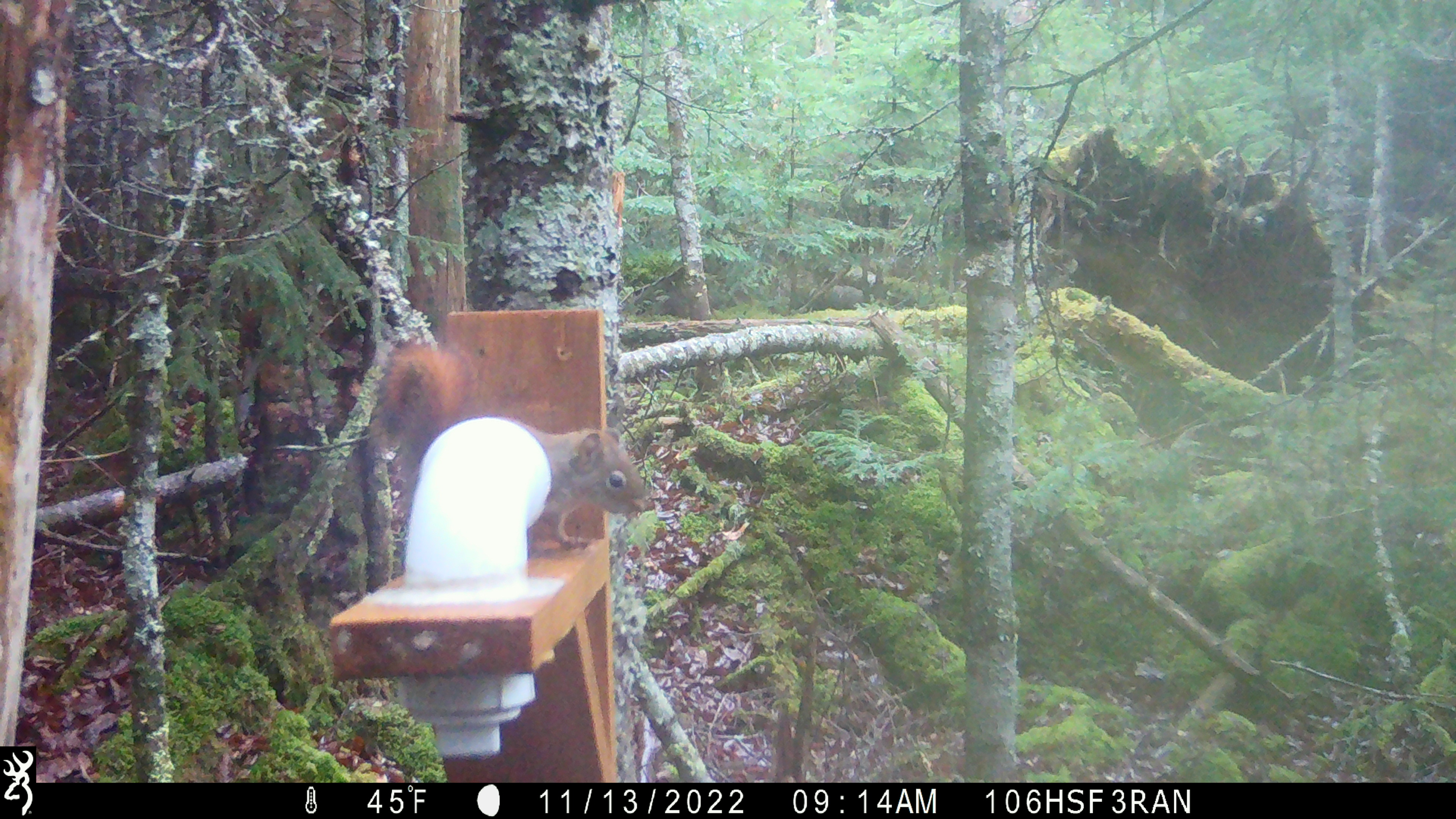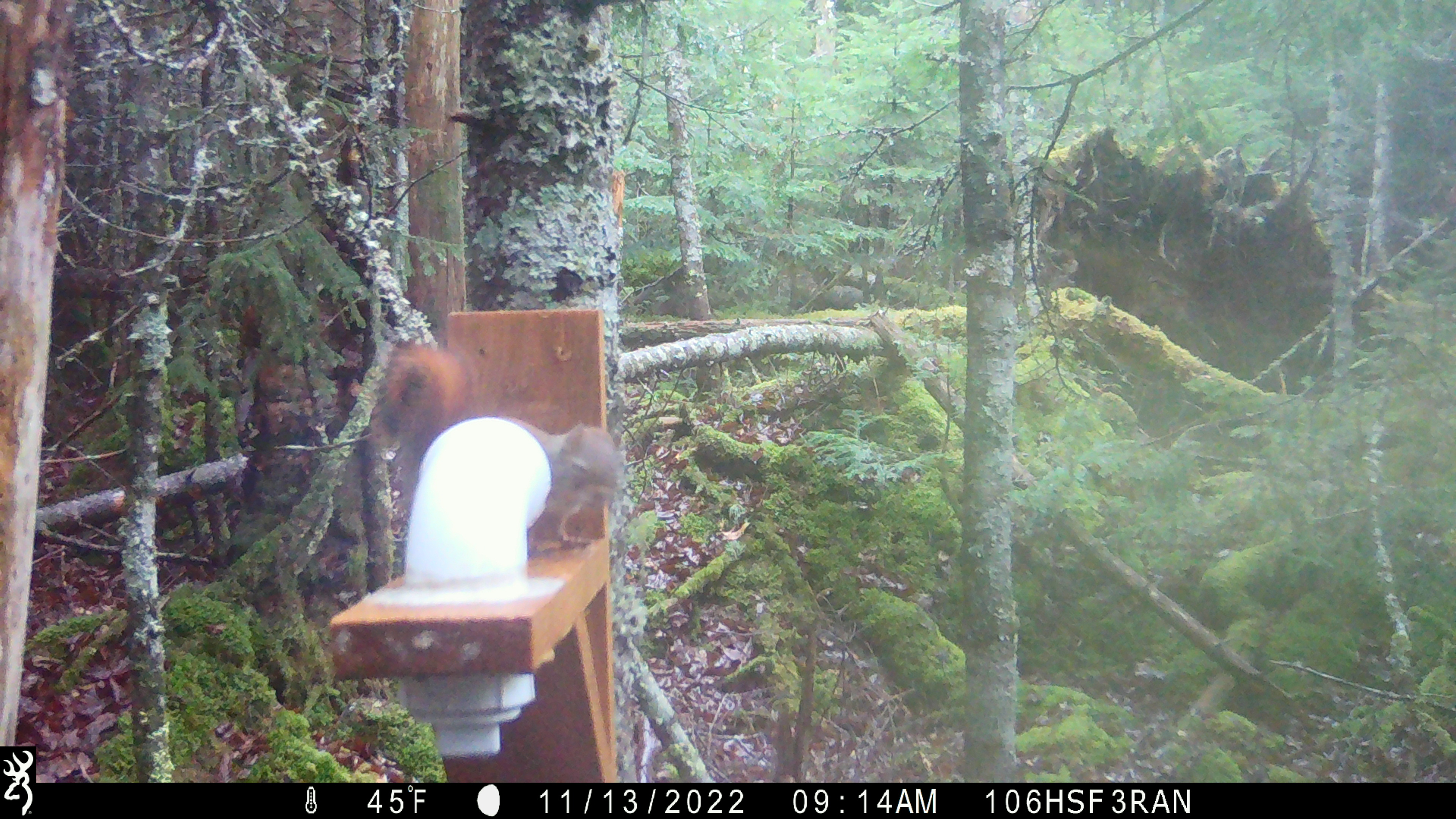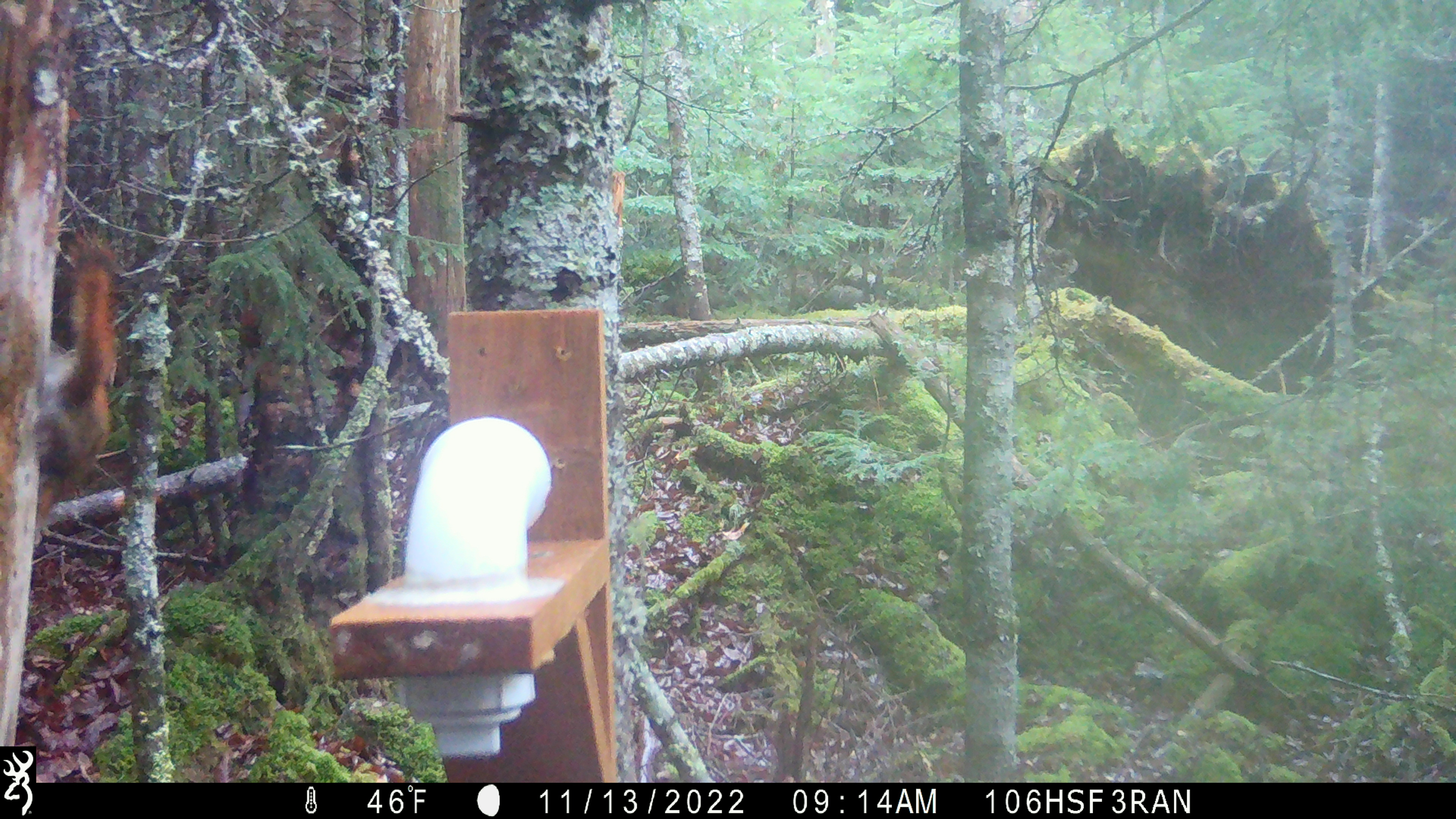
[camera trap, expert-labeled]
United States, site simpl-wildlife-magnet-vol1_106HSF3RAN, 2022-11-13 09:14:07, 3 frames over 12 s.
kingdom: Animalia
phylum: Chordata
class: Mammalia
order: Rodentia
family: Sciuridae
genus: Tamiasciurus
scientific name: Tamiasciurus hudsonicus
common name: red squirrel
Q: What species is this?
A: Red squirrel (Tamiasciurus hudsonicus).